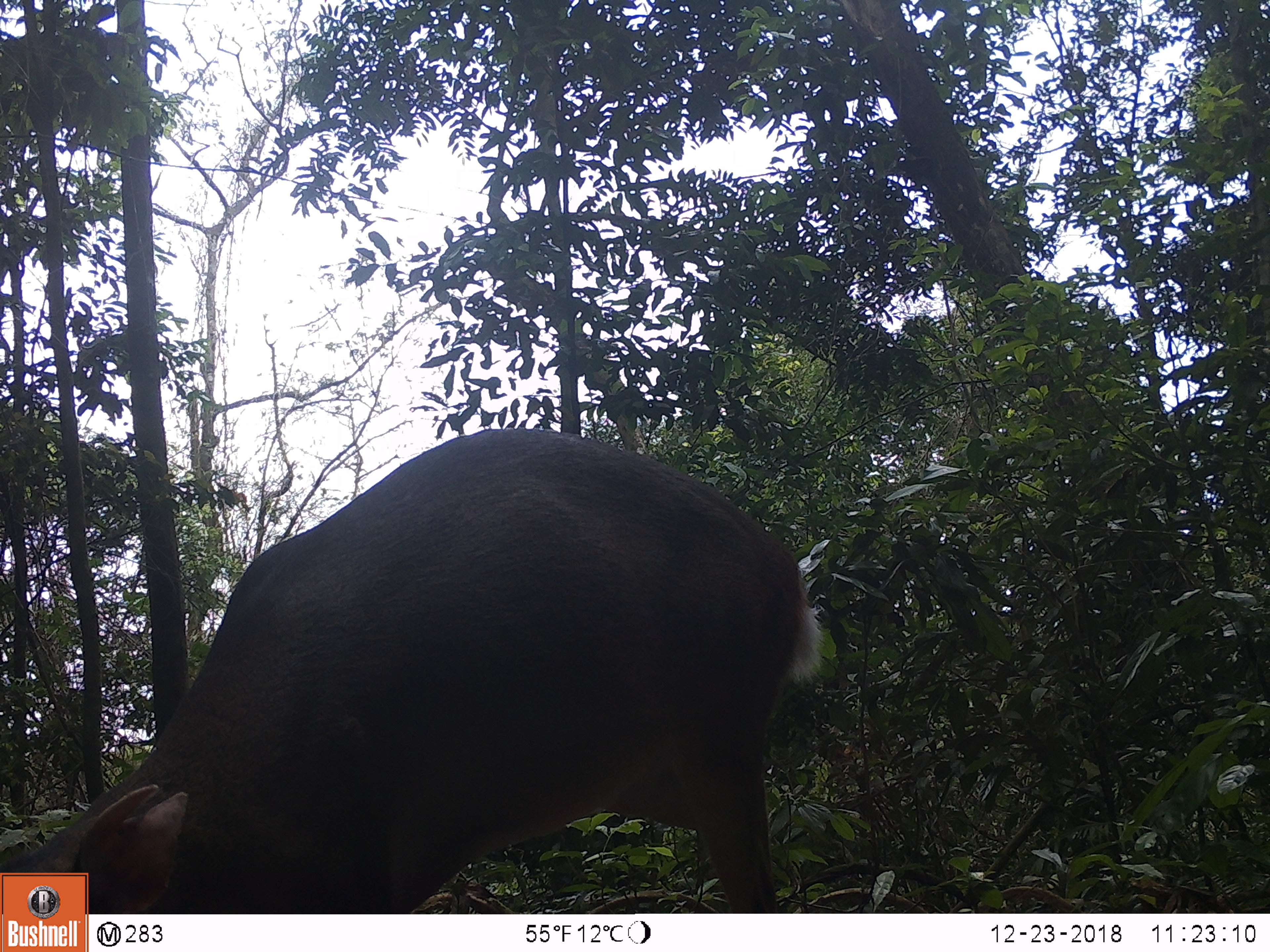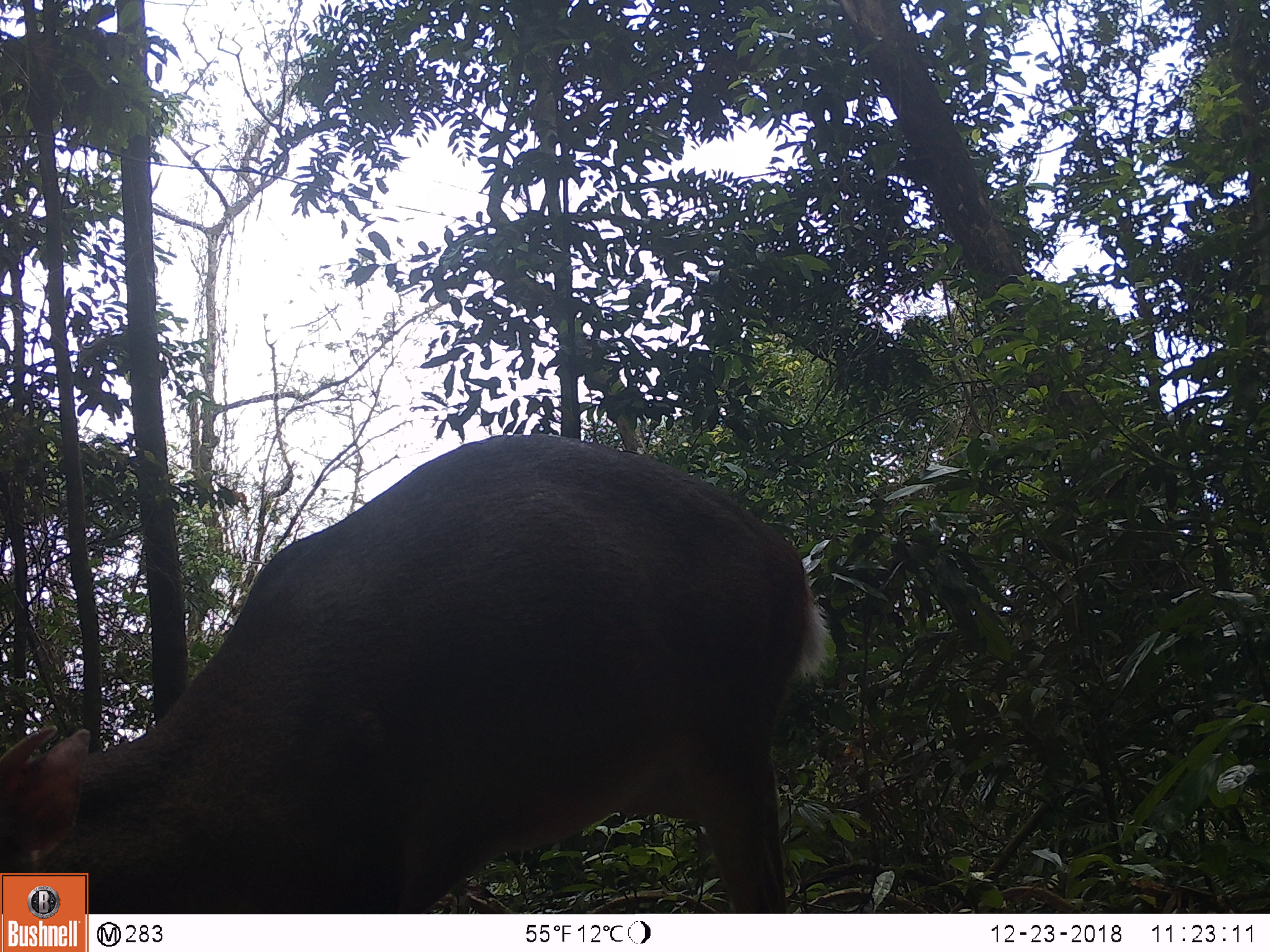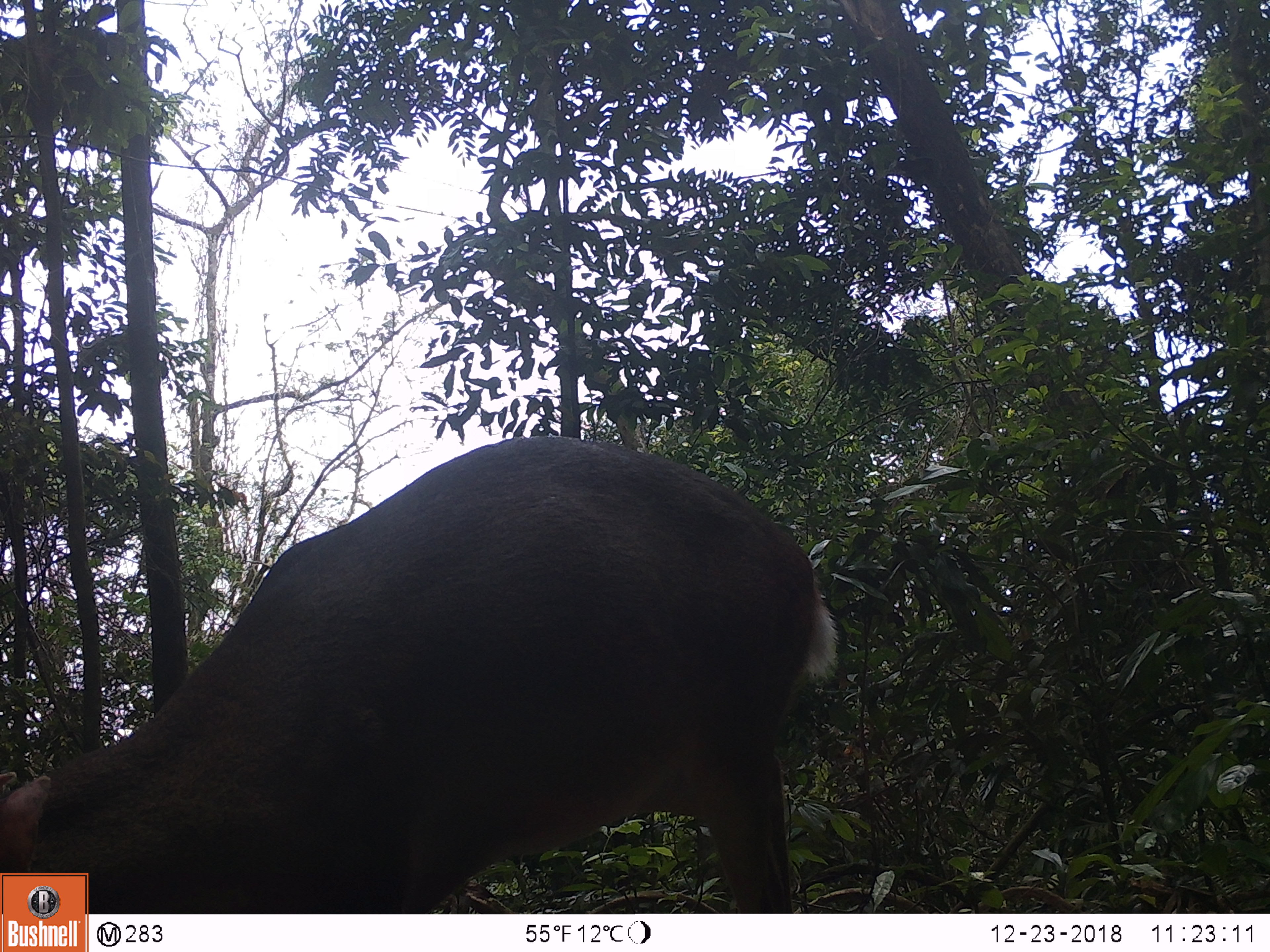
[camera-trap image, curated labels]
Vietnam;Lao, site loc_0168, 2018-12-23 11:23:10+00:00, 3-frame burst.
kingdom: Animalia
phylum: Chordata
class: Mammalia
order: Artiodactyla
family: Cervidae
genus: Muntiacus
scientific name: Muntiacus vuquangensis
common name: large-antlered muntjac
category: large antlered muntjac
Large antlered muntjac (large-antlered muntjac) (Muntiacus vuquangensis). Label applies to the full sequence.